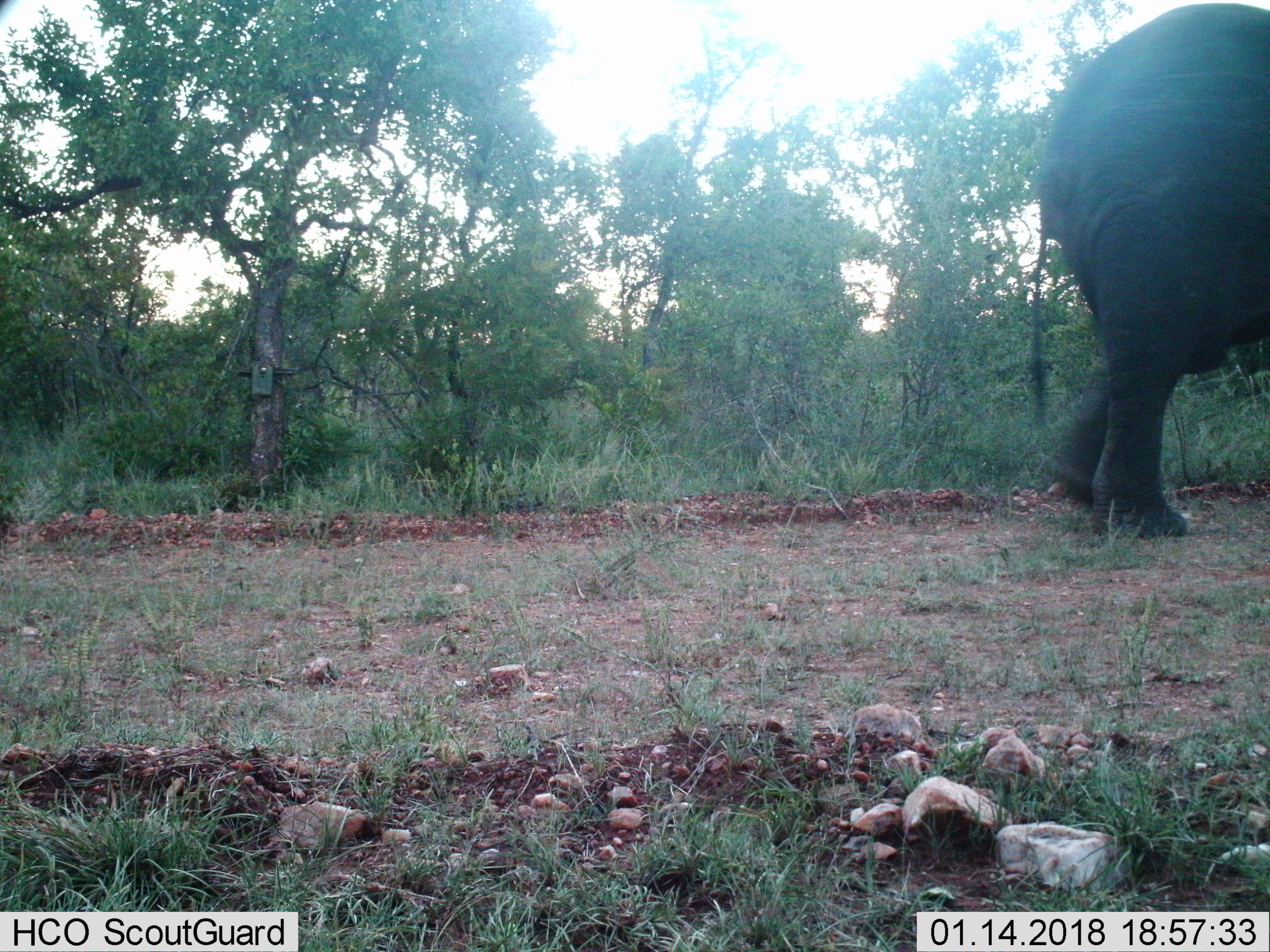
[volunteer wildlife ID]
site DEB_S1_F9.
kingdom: Animalia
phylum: Chordata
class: Mammalia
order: Proboscidea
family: Elephantidae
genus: Loxodonta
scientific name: Loxodonta africana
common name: african bush elephant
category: elephant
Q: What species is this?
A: Elephant (african bush elephant) (Loxodonta africana).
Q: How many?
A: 1.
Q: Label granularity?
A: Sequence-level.